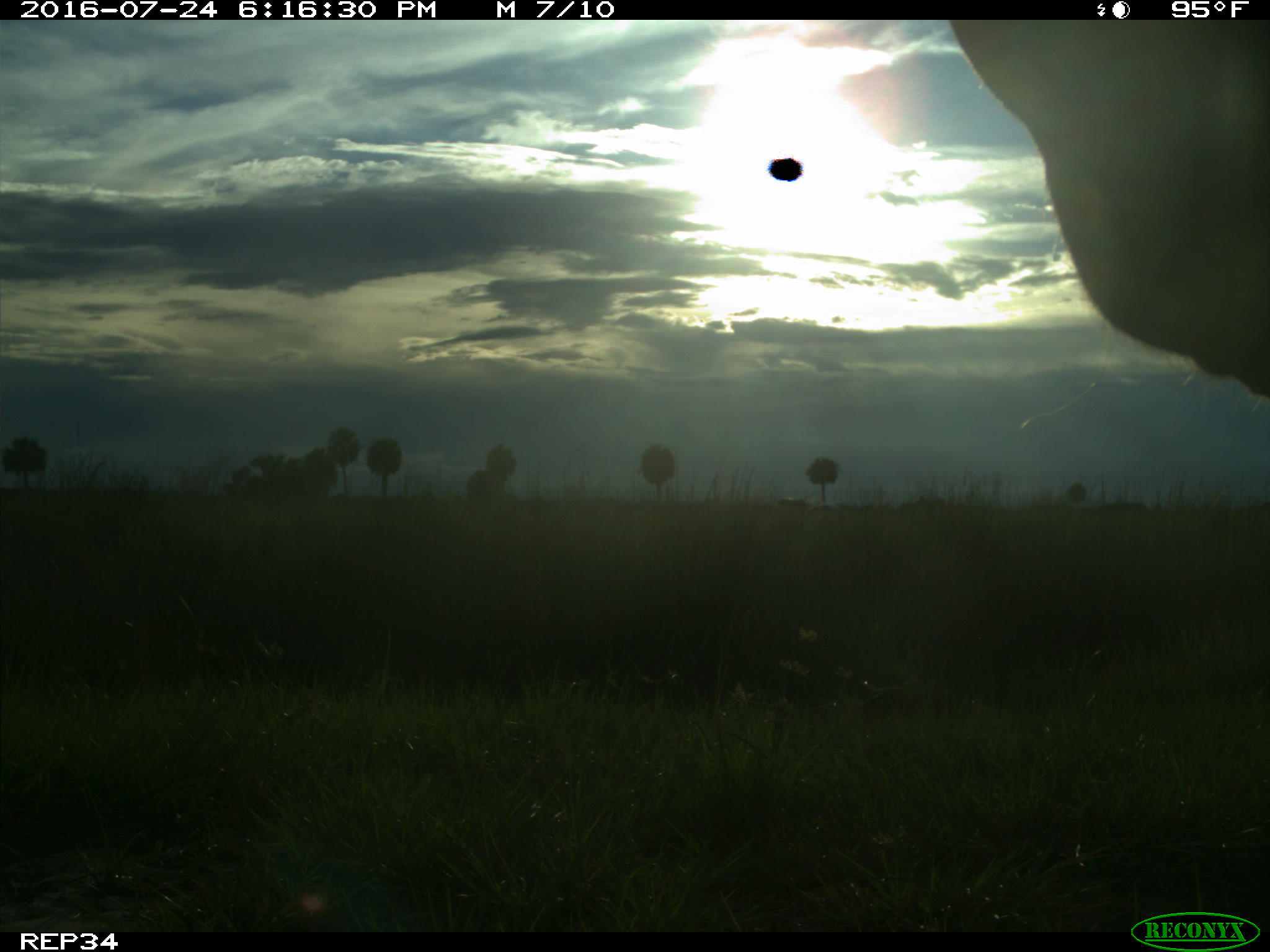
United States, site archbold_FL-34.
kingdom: Animalia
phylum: Chordata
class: Mammalia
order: Artiodactyla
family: Bovidae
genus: Bos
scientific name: Bos taurus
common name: domestic cow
Bos taurus (domestic cow).